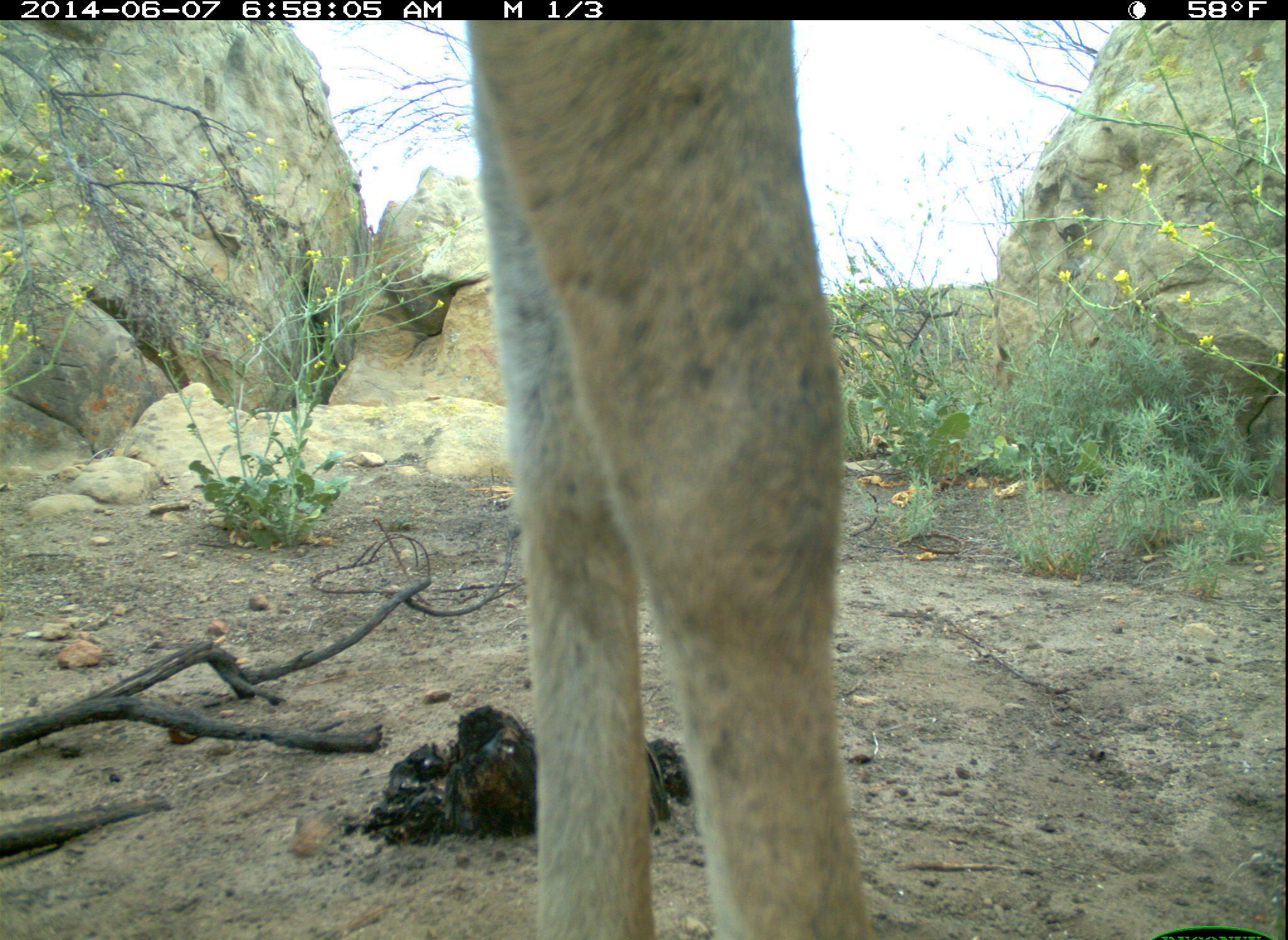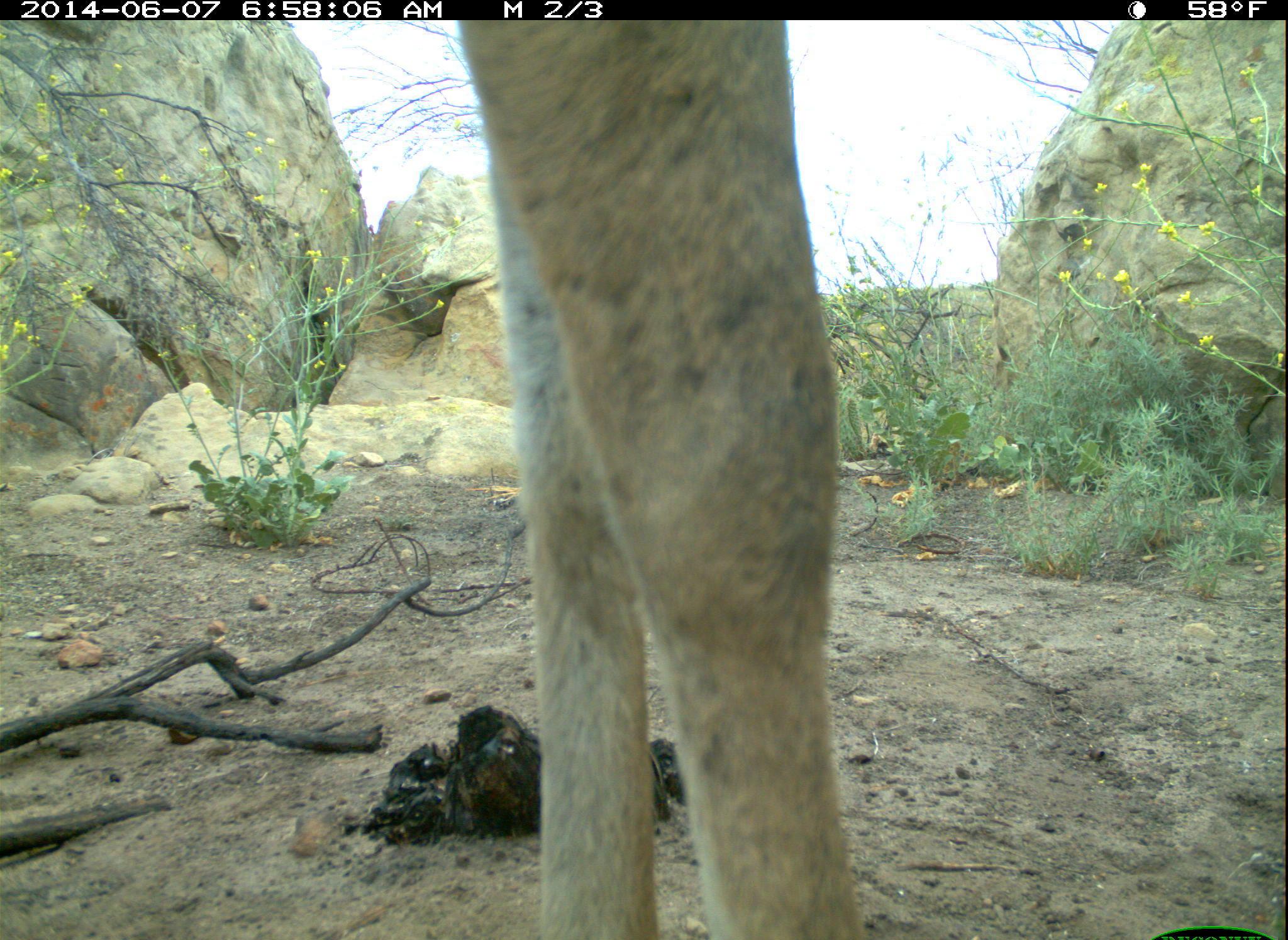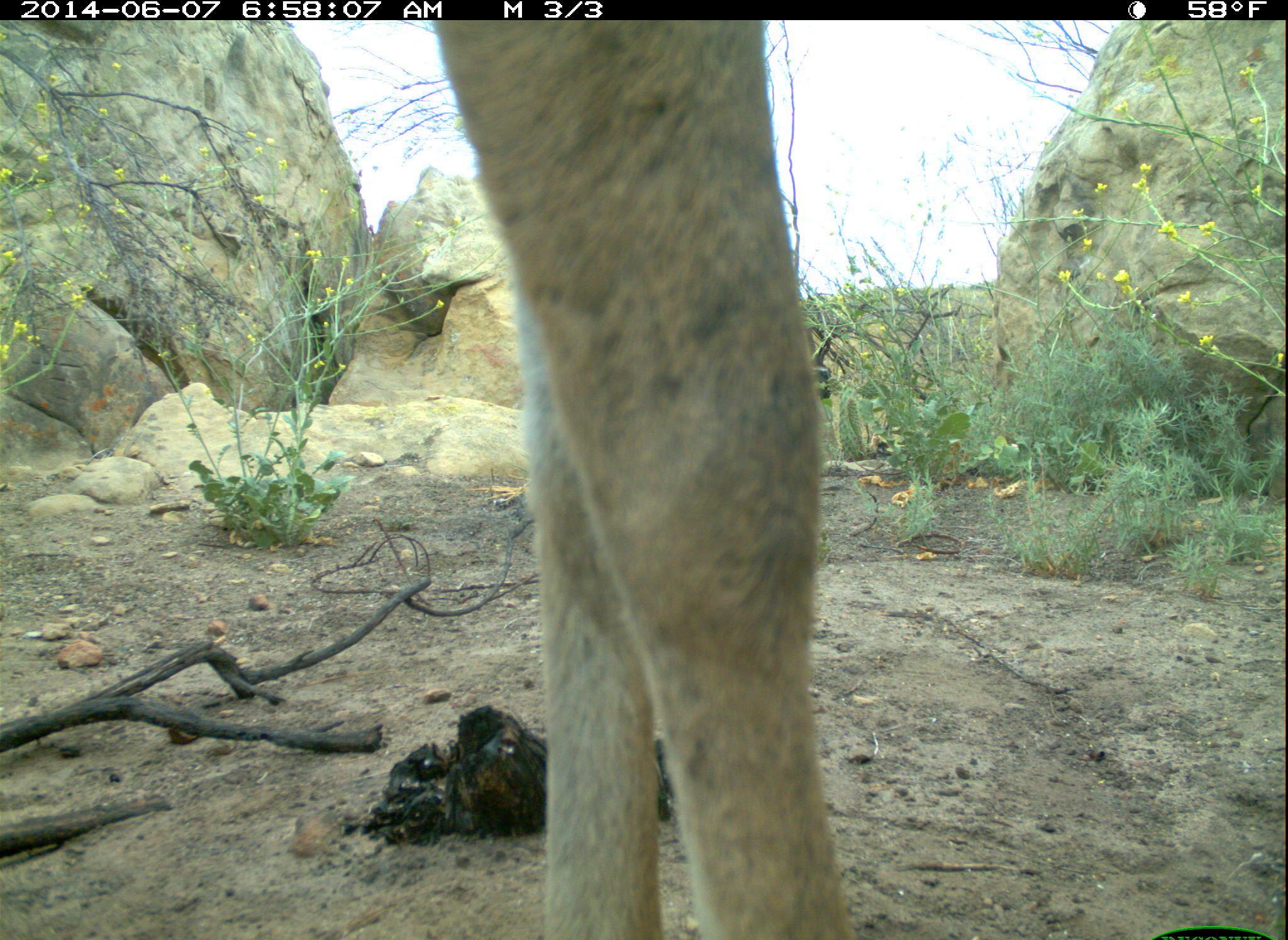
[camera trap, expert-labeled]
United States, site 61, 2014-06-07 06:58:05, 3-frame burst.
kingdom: Animalia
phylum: Chordata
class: Mammalia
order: Artiodactyla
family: Cervidae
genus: Odocoileus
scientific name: Odocoileus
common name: deer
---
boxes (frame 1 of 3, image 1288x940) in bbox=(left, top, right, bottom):
deer: bbox=(452, 23, 919, 934)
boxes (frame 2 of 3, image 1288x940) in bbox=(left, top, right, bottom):
deer: bbox=(425, 23, 902, 940)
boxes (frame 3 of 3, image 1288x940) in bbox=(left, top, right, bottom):
deer: bbox=(399, 10, 971, 940)